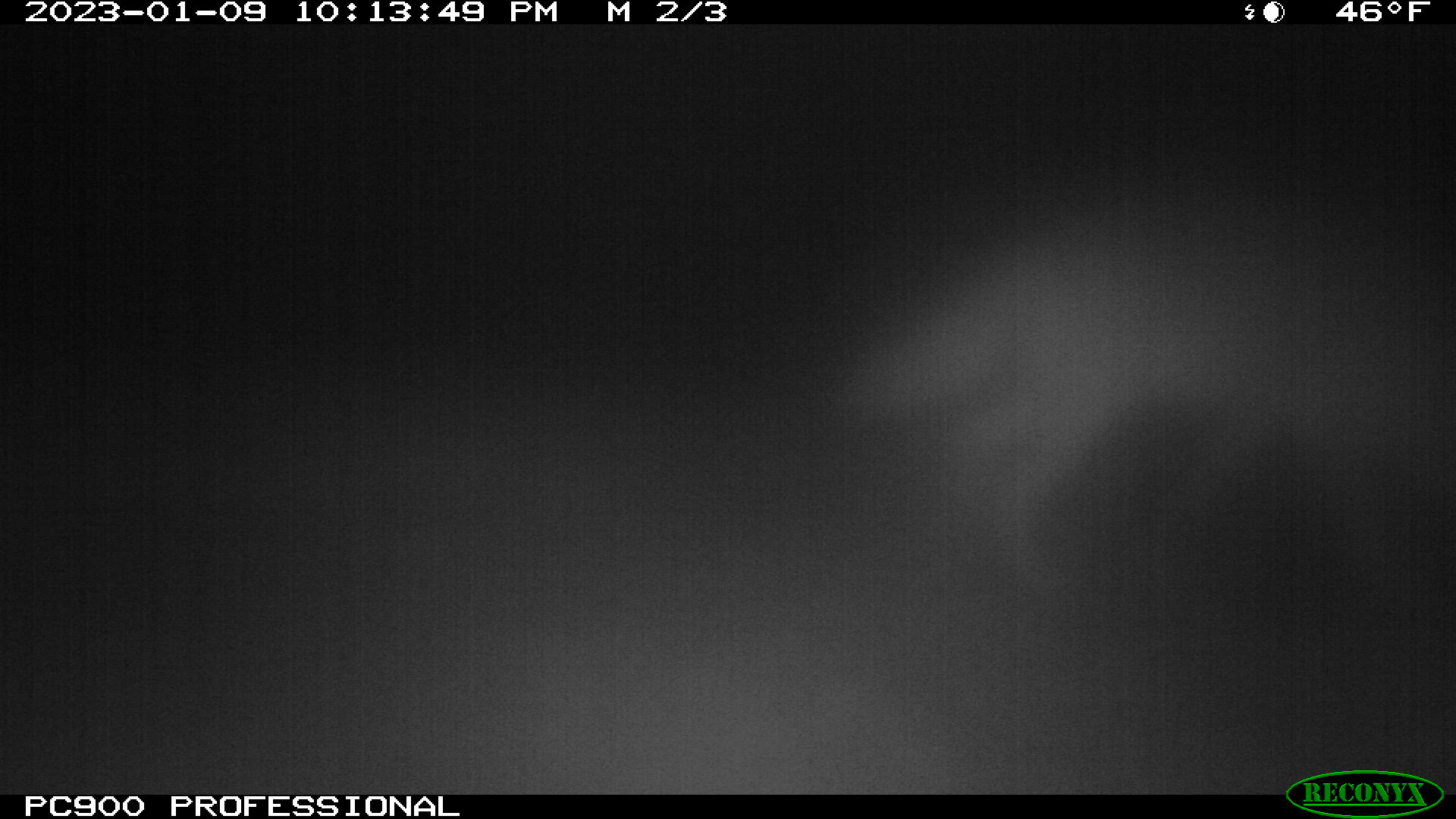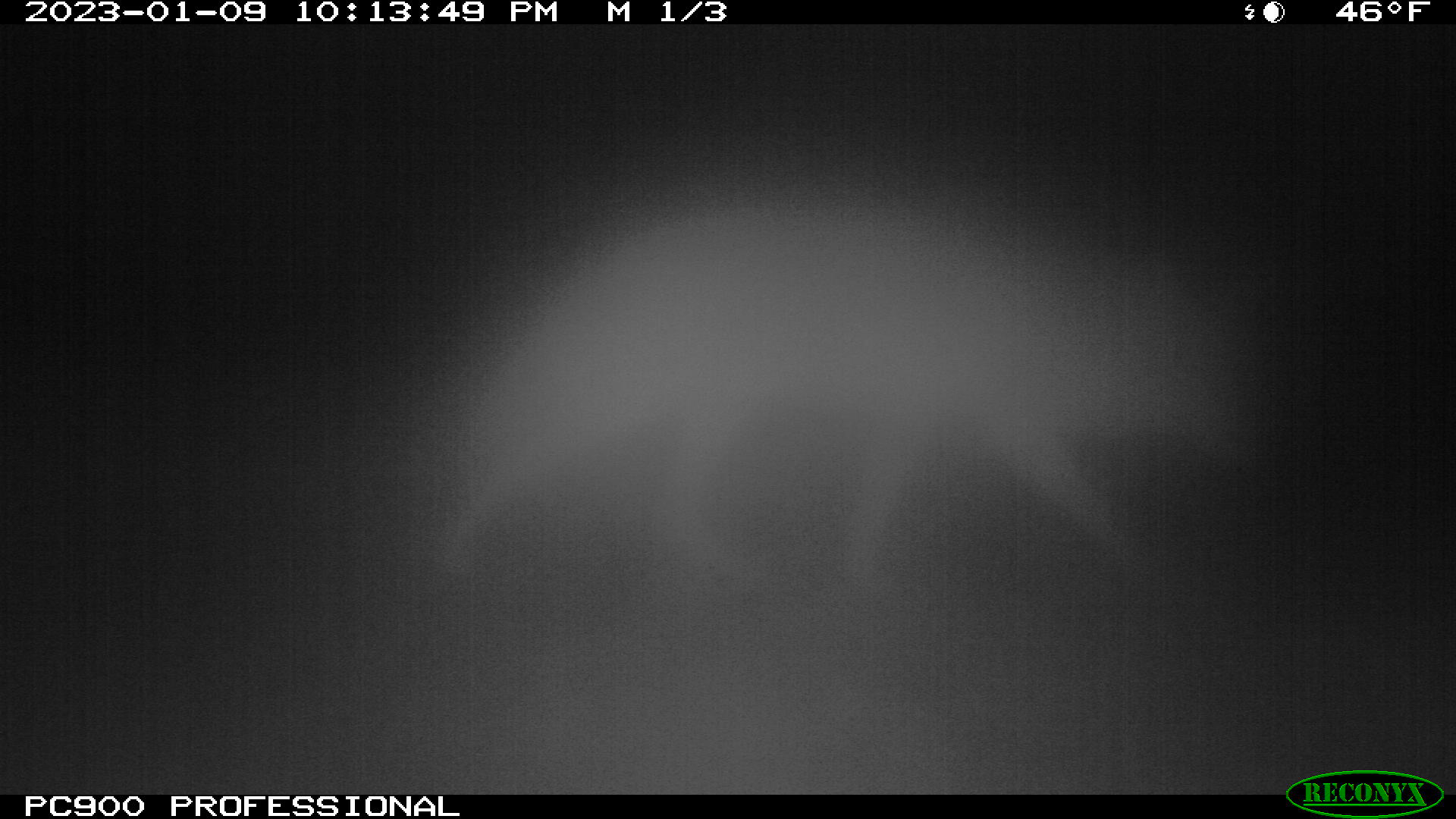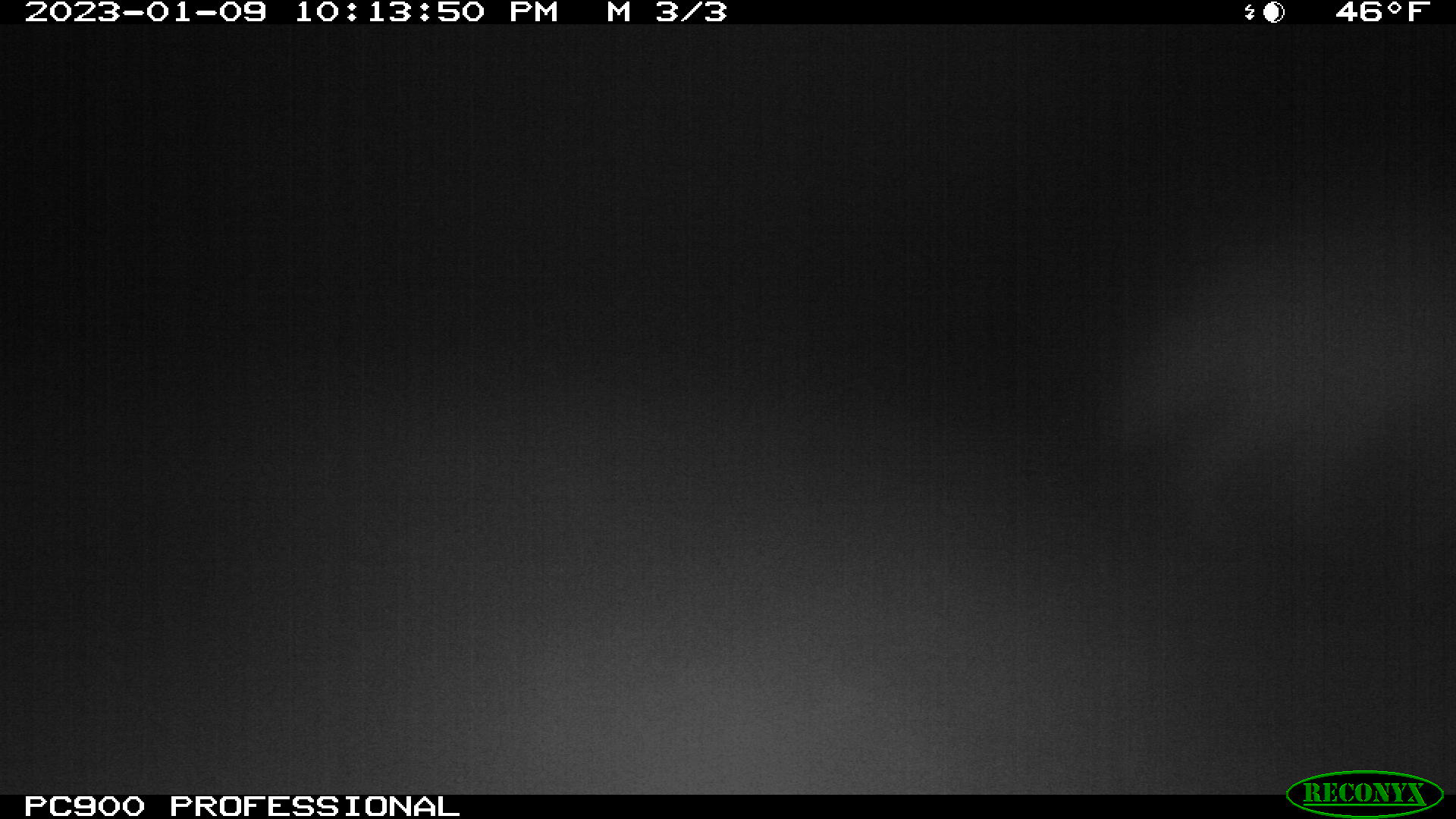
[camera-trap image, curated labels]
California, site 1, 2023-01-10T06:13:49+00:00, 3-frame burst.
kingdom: Animalia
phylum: Chordata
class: Mammalia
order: Carnivora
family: Canidae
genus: Canis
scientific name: Canis latrans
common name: coyote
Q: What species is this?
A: Coyote (Canis latrans).